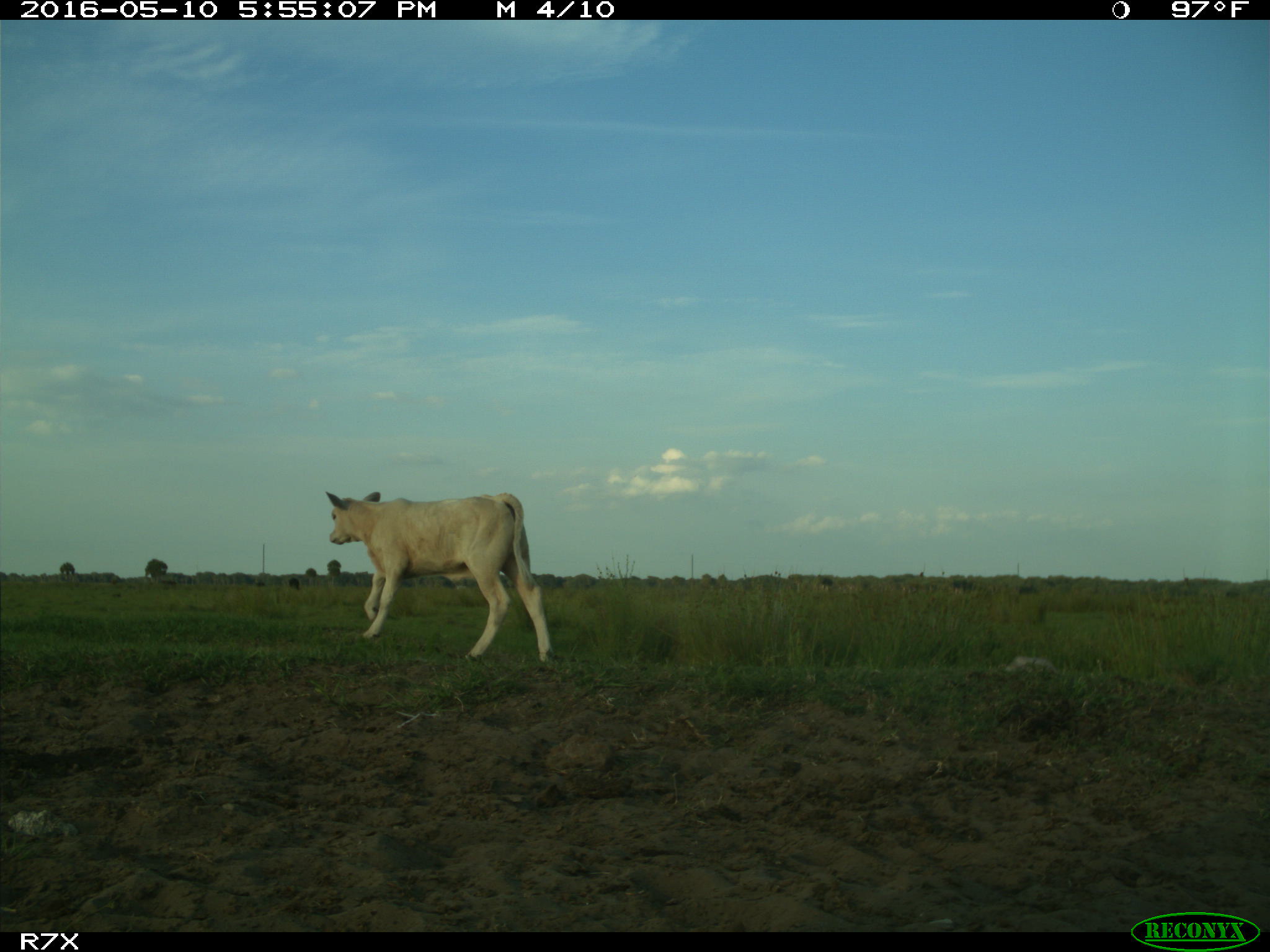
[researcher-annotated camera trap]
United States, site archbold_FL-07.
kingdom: Animalia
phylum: Chordata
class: Mammalia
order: Artiodactyla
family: Bovidae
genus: Bos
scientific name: Bos taurus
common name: domestic cow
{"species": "Bos taurus (domestic cow)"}